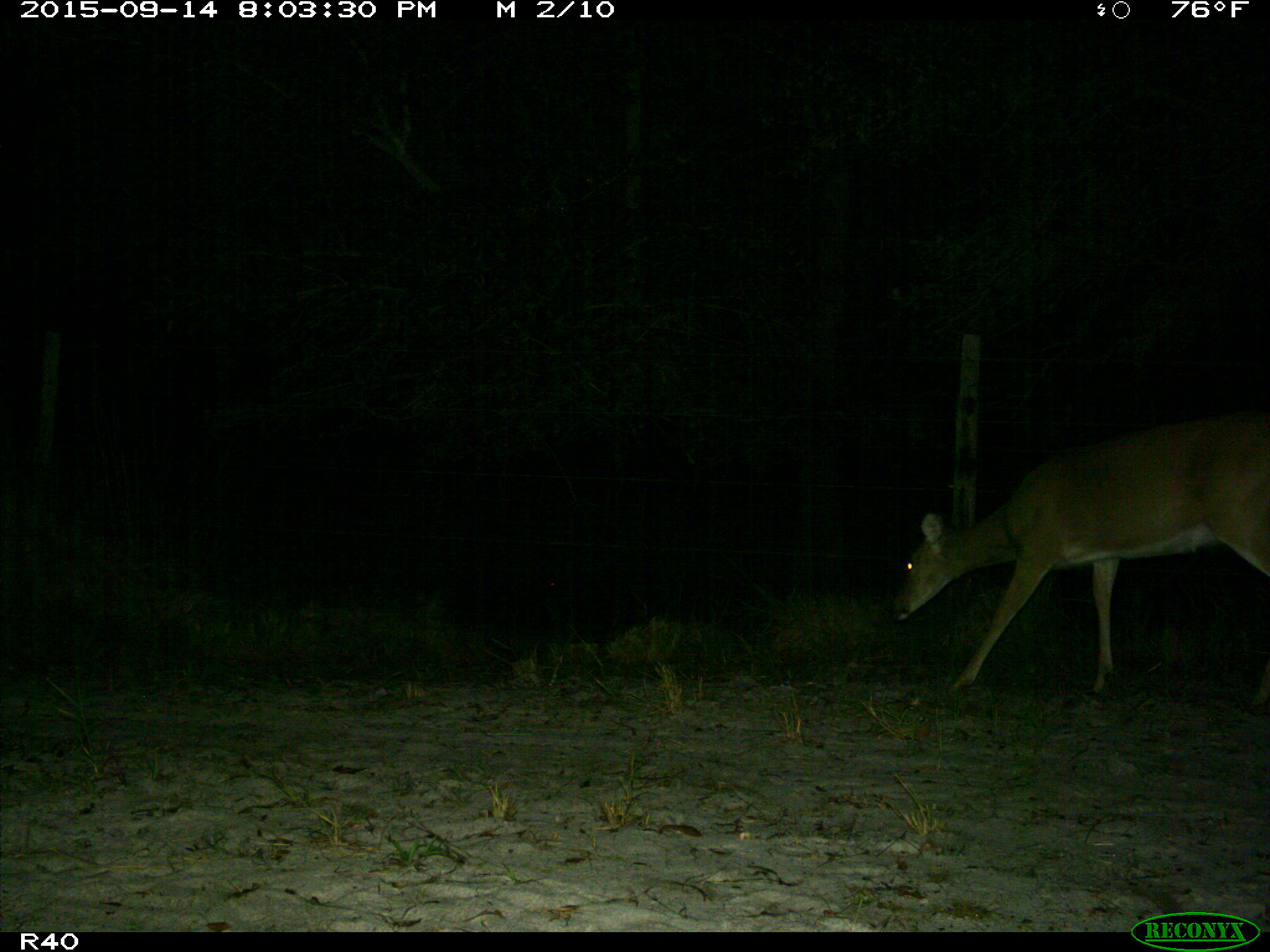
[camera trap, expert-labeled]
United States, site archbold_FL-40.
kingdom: Animalia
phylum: Chordata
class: Mammalia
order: Artiodactyla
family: Cervidae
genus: Odocoileus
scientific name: Odocoileus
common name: deer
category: unidentified deer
Unidentified deer (deer) (Odocoileus).